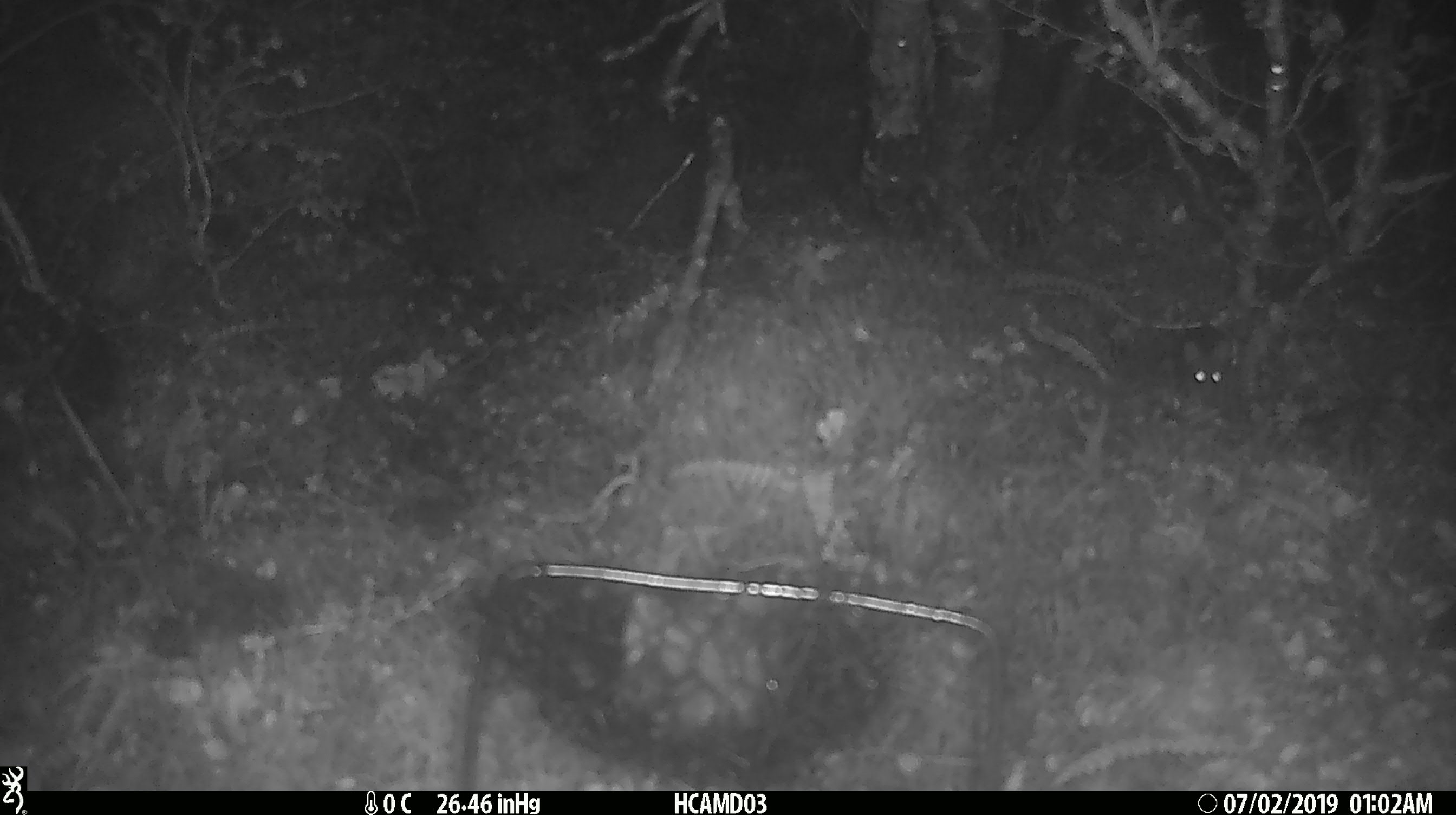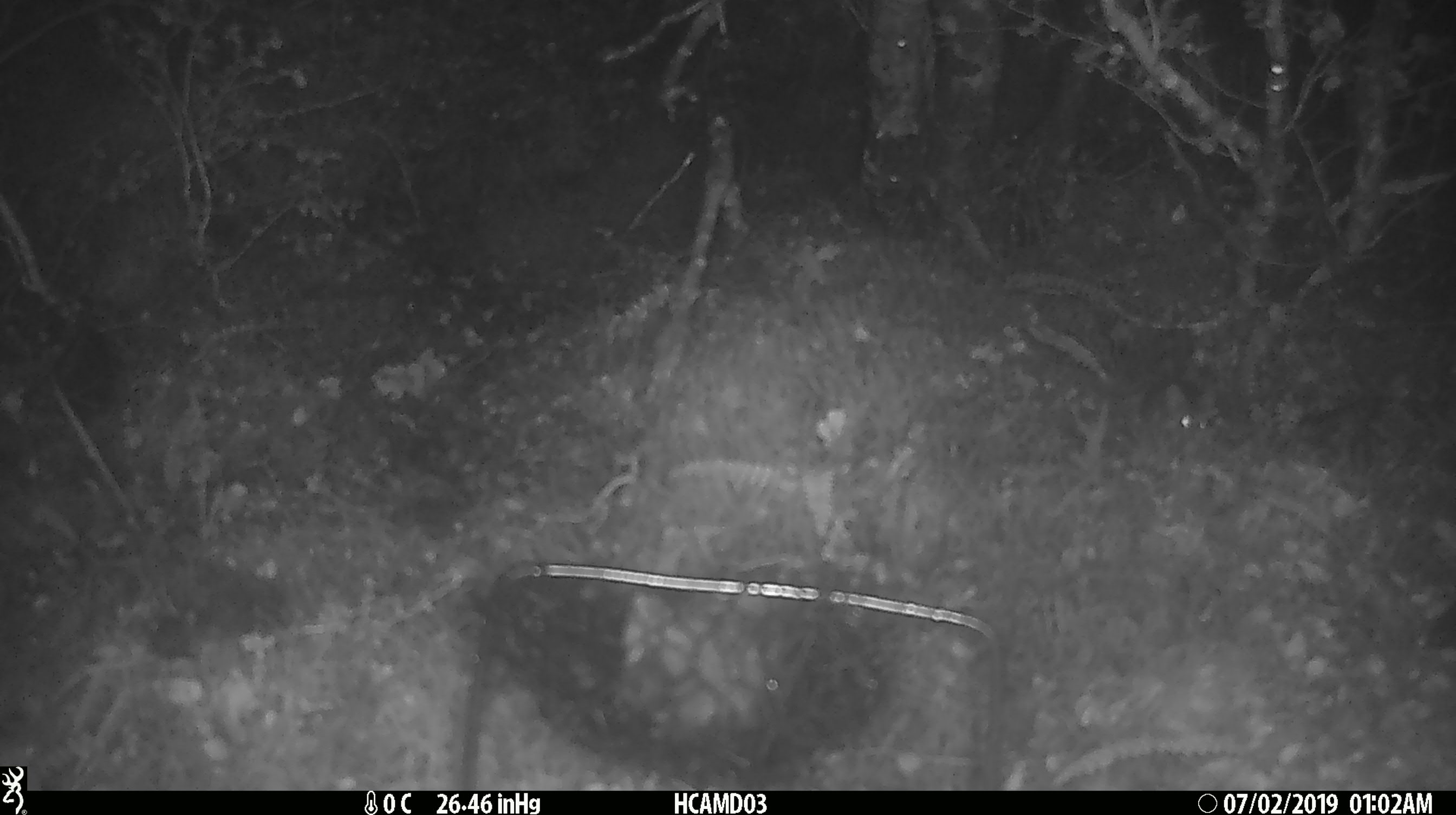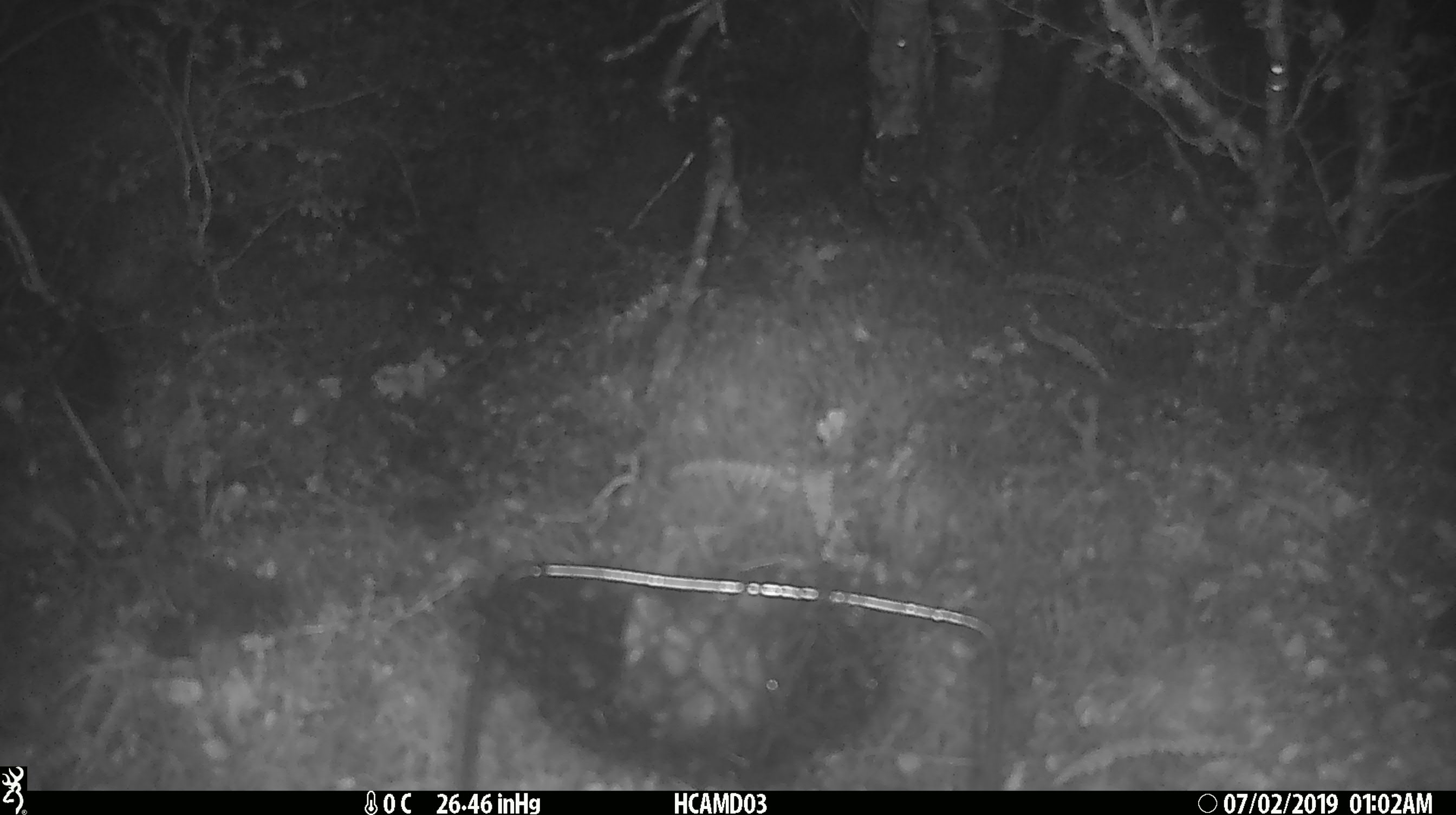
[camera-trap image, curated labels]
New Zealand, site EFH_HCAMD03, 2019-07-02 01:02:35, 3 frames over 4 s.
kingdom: Animalia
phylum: Chordata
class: Mammalia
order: Rodentia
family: Muridae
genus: Mus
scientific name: Mus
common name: mouse